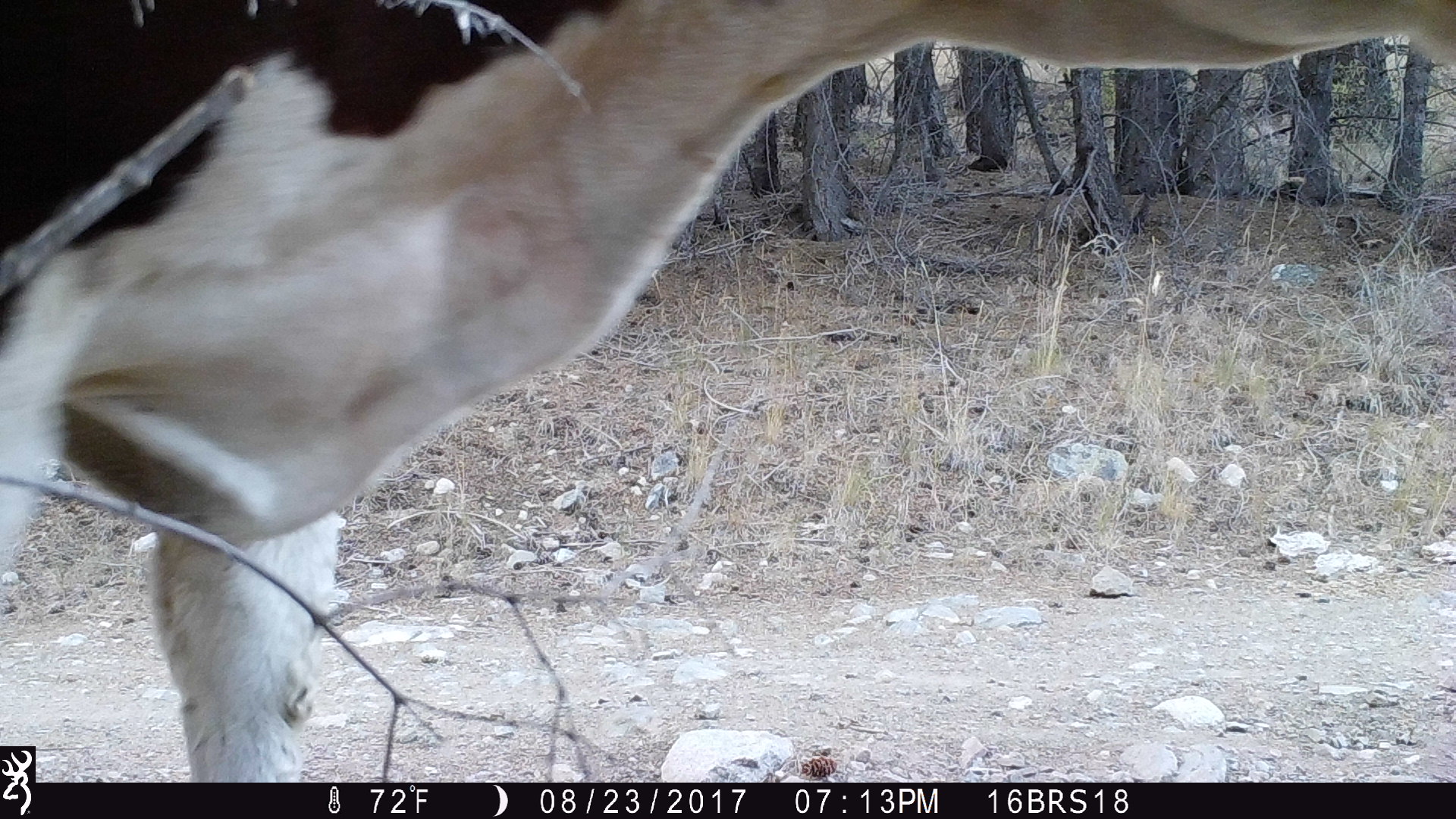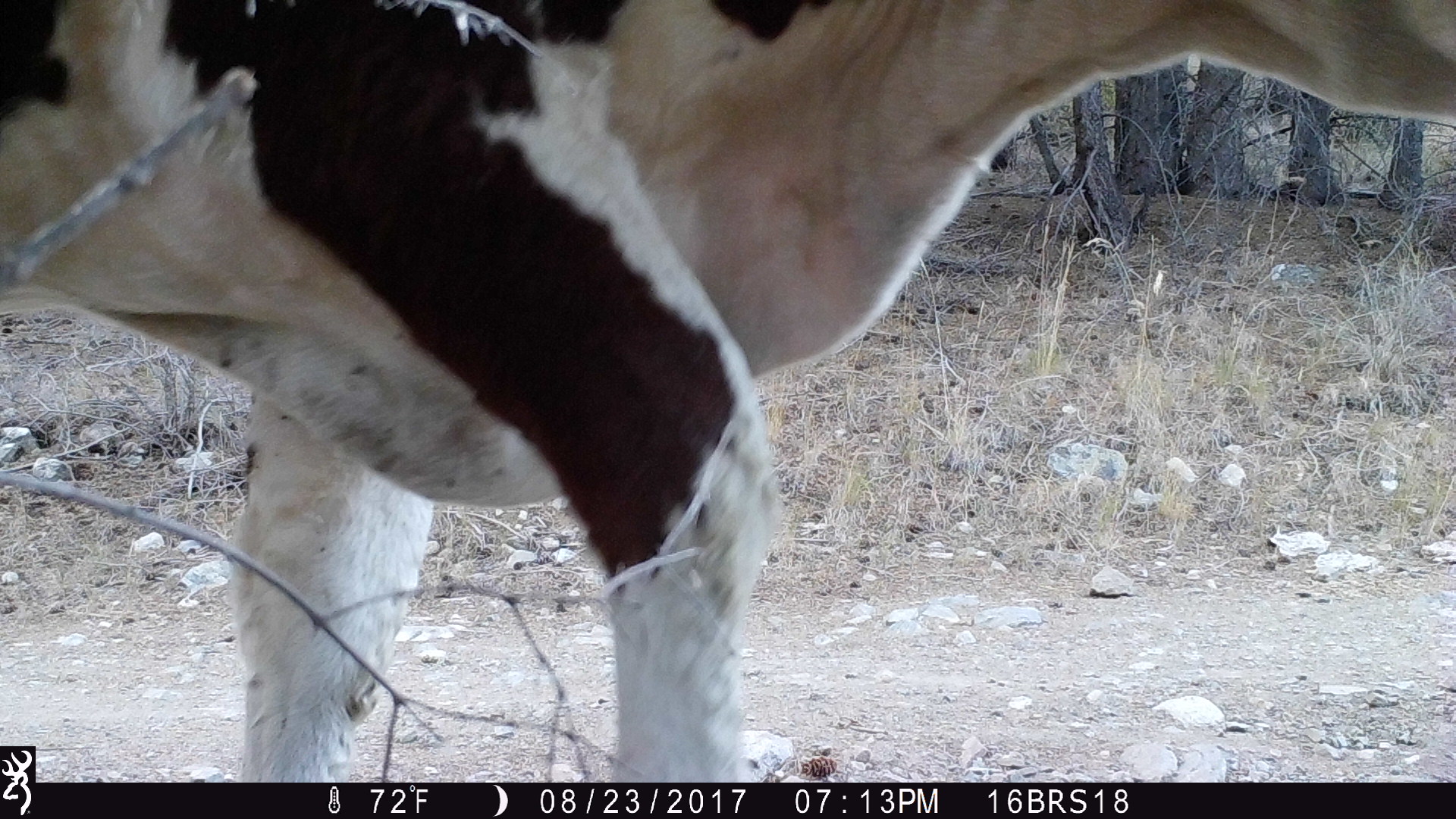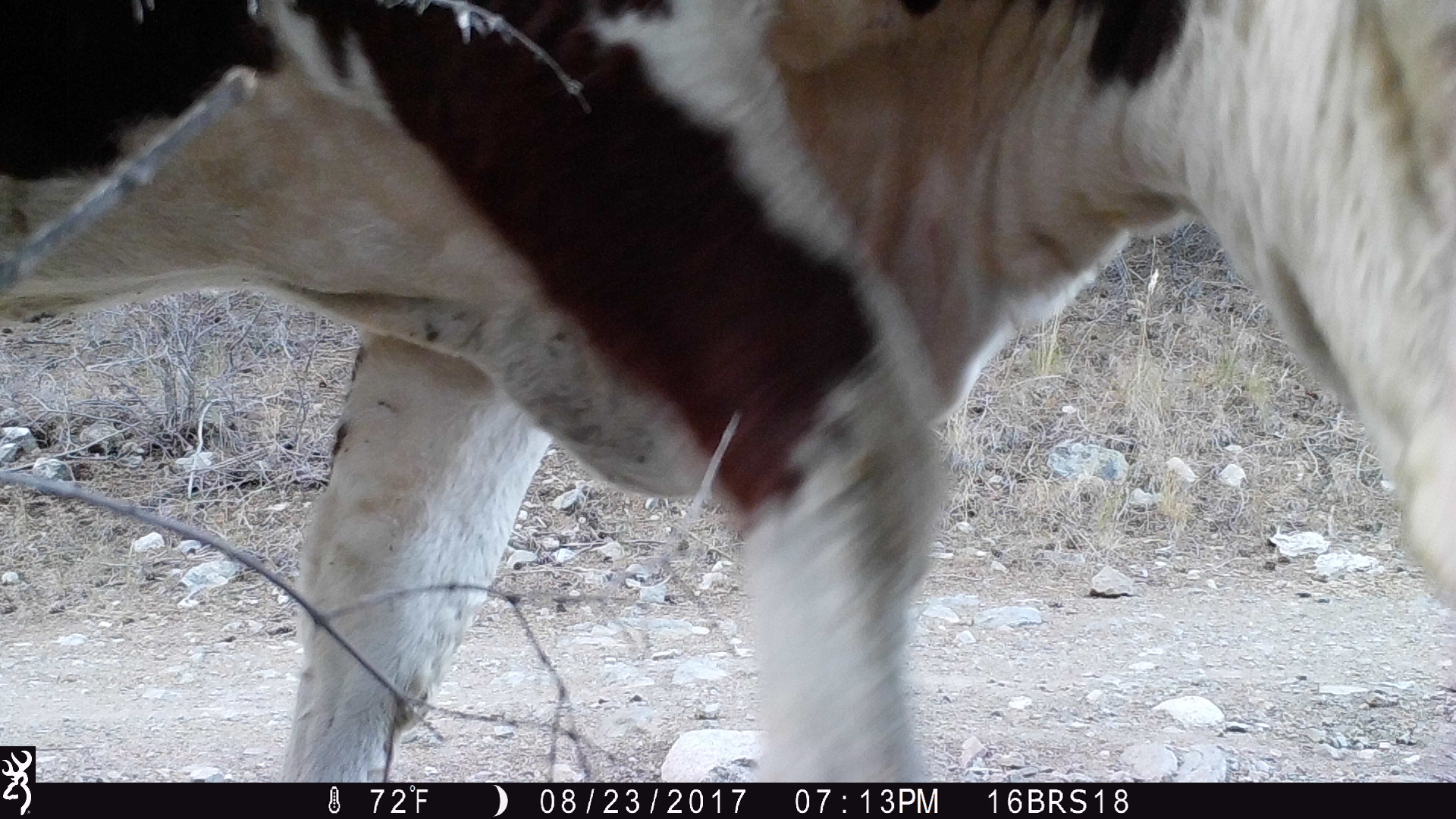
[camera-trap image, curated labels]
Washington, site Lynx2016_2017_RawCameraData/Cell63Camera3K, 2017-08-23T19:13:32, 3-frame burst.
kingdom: Animalia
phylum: Chordata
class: Mammalia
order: Artiodactyla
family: Bovidae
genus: Bos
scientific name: Bos taurus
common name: domestic cattle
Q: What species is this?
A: Domestic cattle (Bos taurus).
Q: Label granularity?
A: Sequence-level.